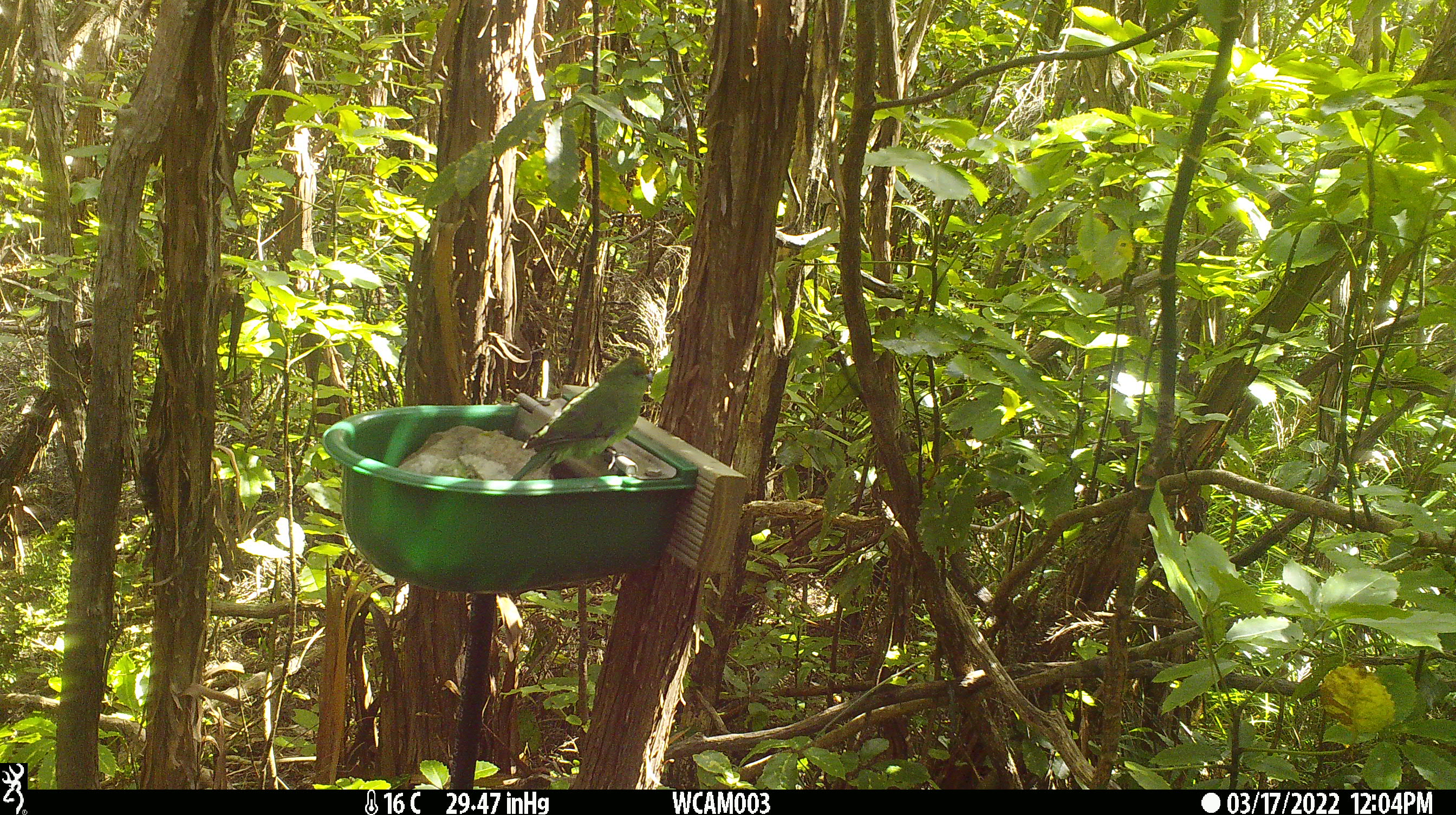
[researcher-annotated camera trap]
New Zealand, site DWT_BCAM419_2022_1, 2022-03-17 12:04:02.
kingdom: Animalia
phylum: Chordata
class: Aves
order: Psittaciformes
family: Psittaculidae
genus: Cyanoramphus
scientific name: Cyanoramphus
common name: parakeet